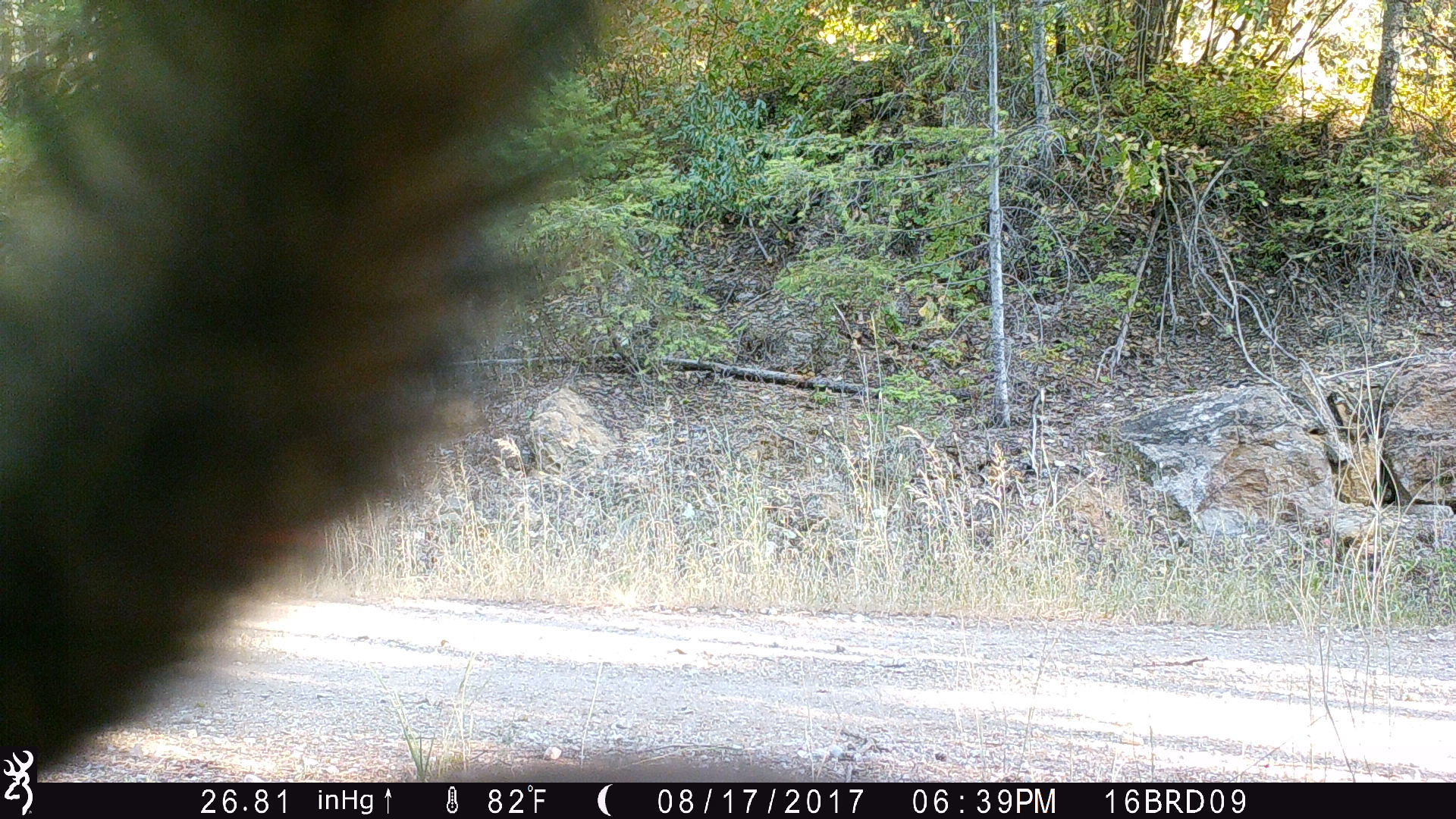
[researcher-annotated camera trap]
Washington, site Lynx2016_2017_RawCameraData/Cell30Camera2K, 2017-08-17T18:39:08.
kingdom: Animalia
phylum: Chordata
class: Mammalia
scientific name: Mammalia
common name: small mammal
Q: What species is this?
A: Small mammal (Mammalia).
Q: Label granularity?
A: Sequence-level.